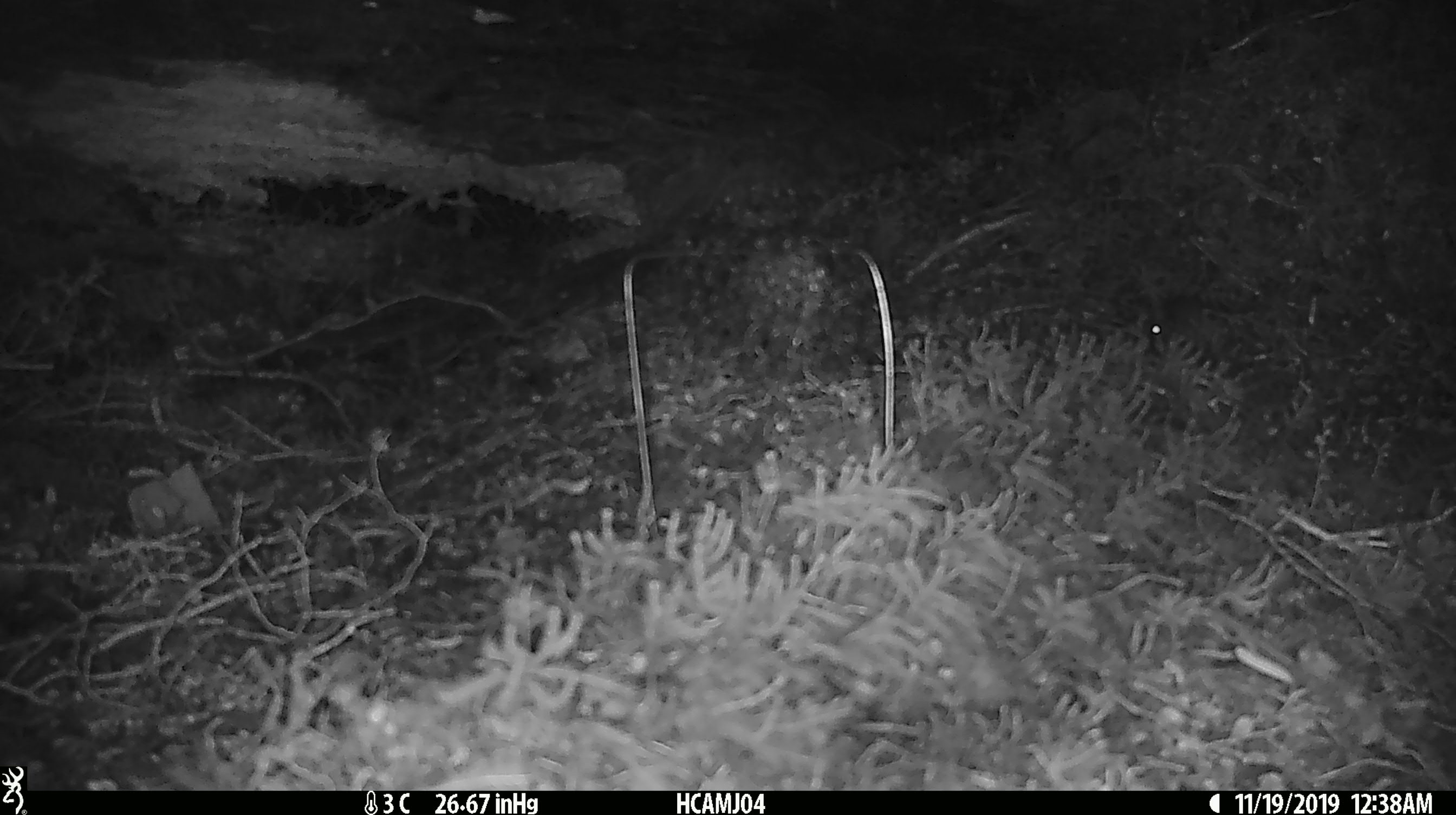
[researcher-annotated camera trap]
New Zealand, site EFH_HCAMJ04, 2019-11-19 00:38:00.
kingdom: Animalia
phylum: Chordata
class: Mammalia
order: Rodentia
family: Muridae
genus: Mus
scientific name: Mus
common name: mouse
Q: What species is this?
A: Mouse (Mus).